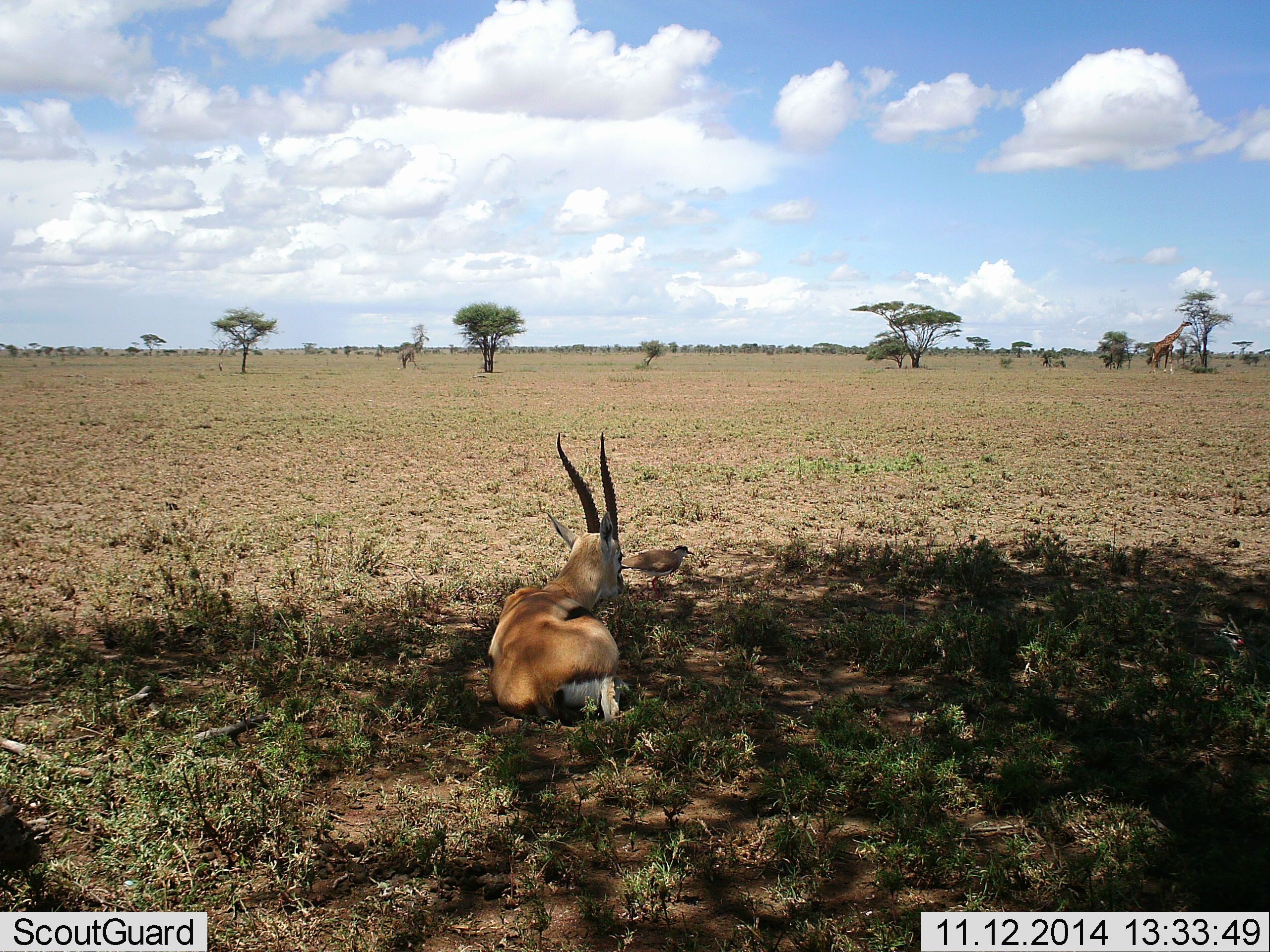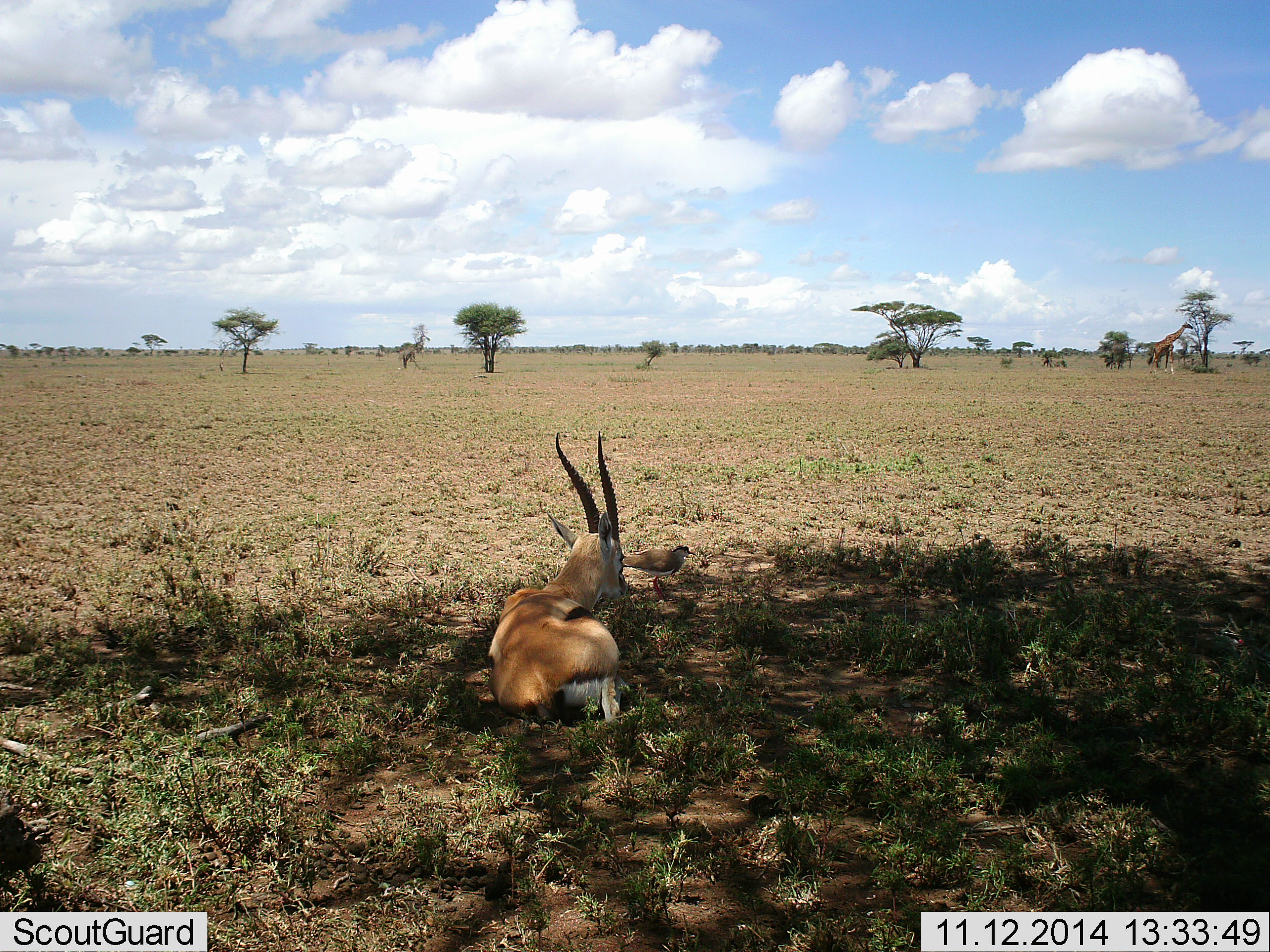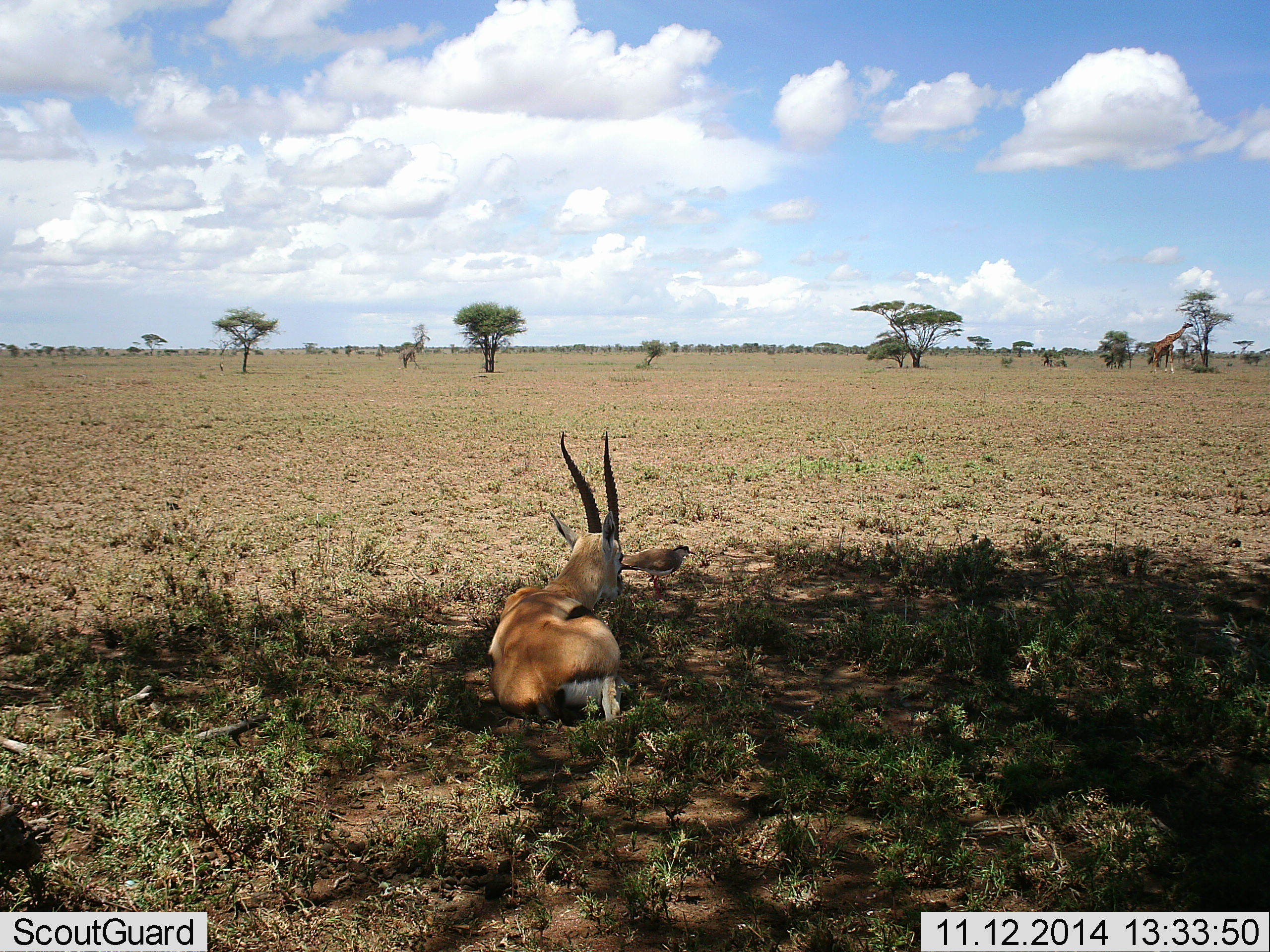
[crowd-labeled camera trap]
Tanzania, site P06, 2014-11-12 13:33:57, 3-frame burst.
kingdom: Animalia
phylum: Chordata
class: Mammalia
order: Artiodactyla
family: Bovidae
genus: Eudorcas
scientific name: Eudorcas thomsonii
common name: thomson's gazelle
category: gazellethomsons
Gazellethomsons (thomson's gazelle) (Eudorcas thomsonii), count 1. Behavior (volunteer vote fractions): standing 0%, resting 100%, moving 0%, interacting 0%. Young present (vote fraction): 0%. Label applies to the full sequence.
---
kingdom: Animalia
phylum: Chordata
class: Mammalia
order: Artiodactyla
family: Giraffidae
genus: Giraffa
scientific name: Giraffa camelopardalis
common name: giraffe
Giraffe (Giraffa camelopardalis), count 1. Behavior (volunteer vote fractions): standing 27%, resting 0%, moving 0%, interacting 0%. Young present (vote fraction): 7%. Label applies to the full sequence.